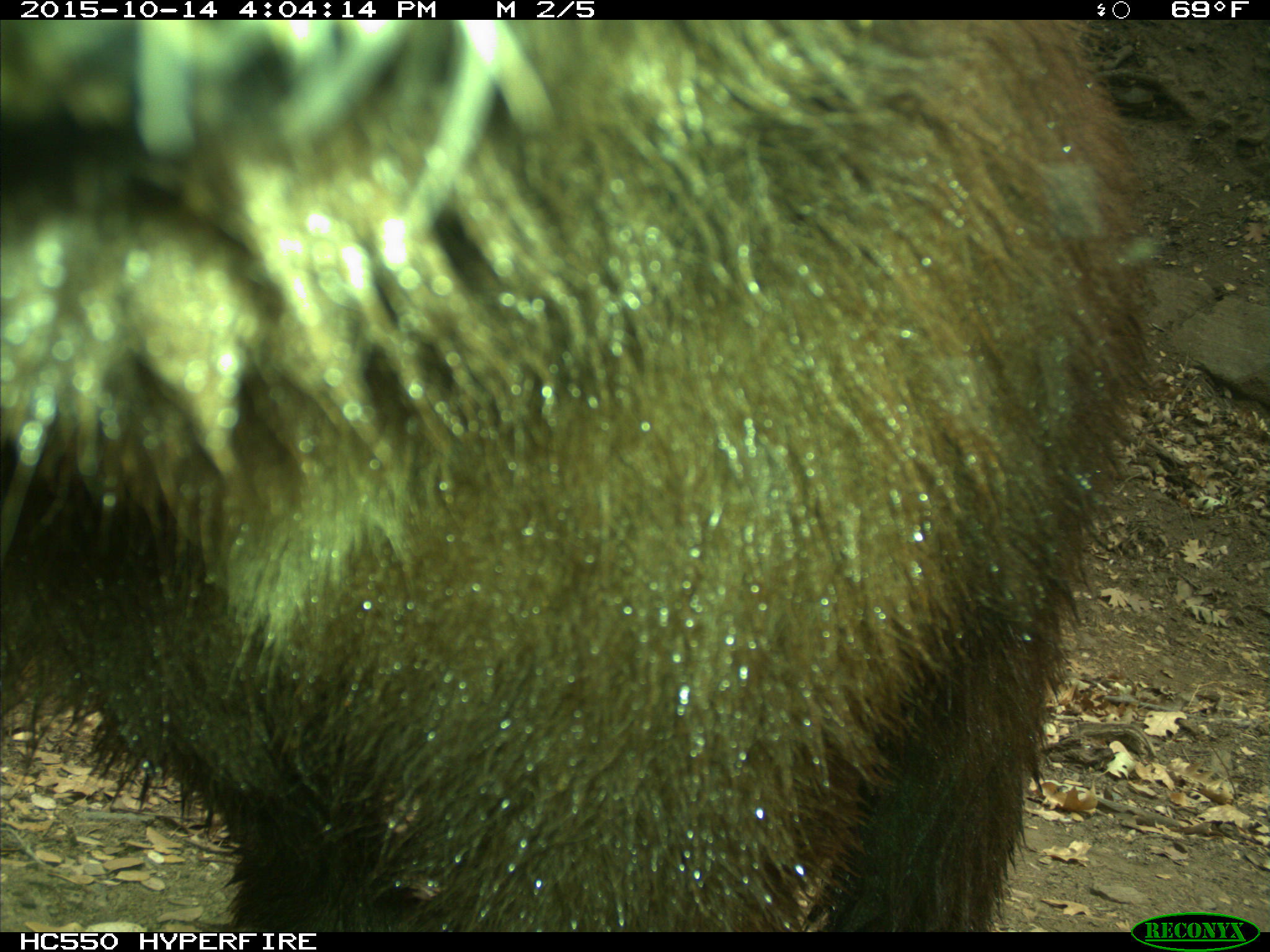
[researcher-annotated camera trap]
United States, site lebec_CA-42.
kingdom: Animalia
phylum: Chordata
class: Mammalia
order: Carnivora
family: Ursidae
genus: Ursus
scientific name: Ursus americanus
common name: american black bear